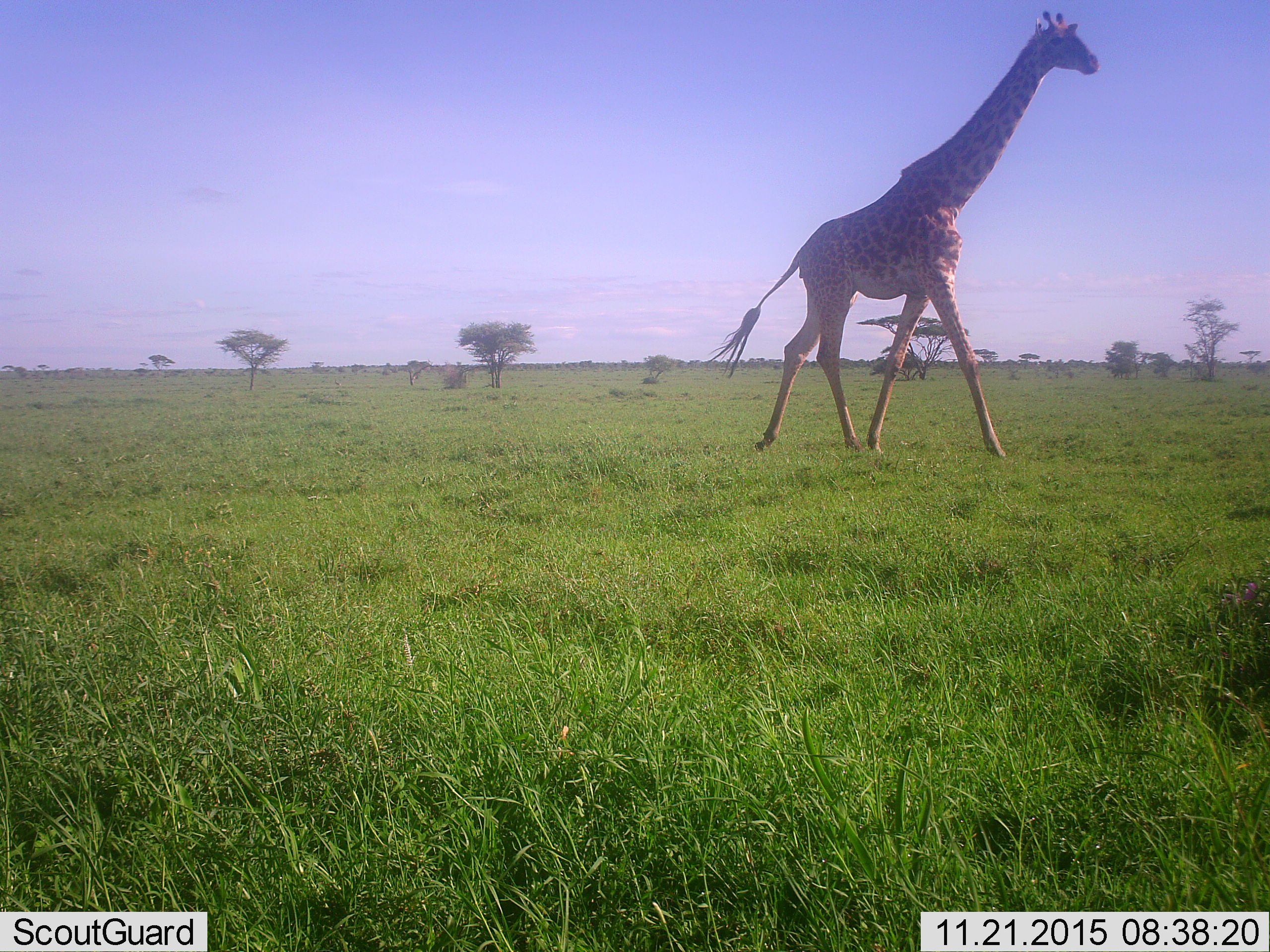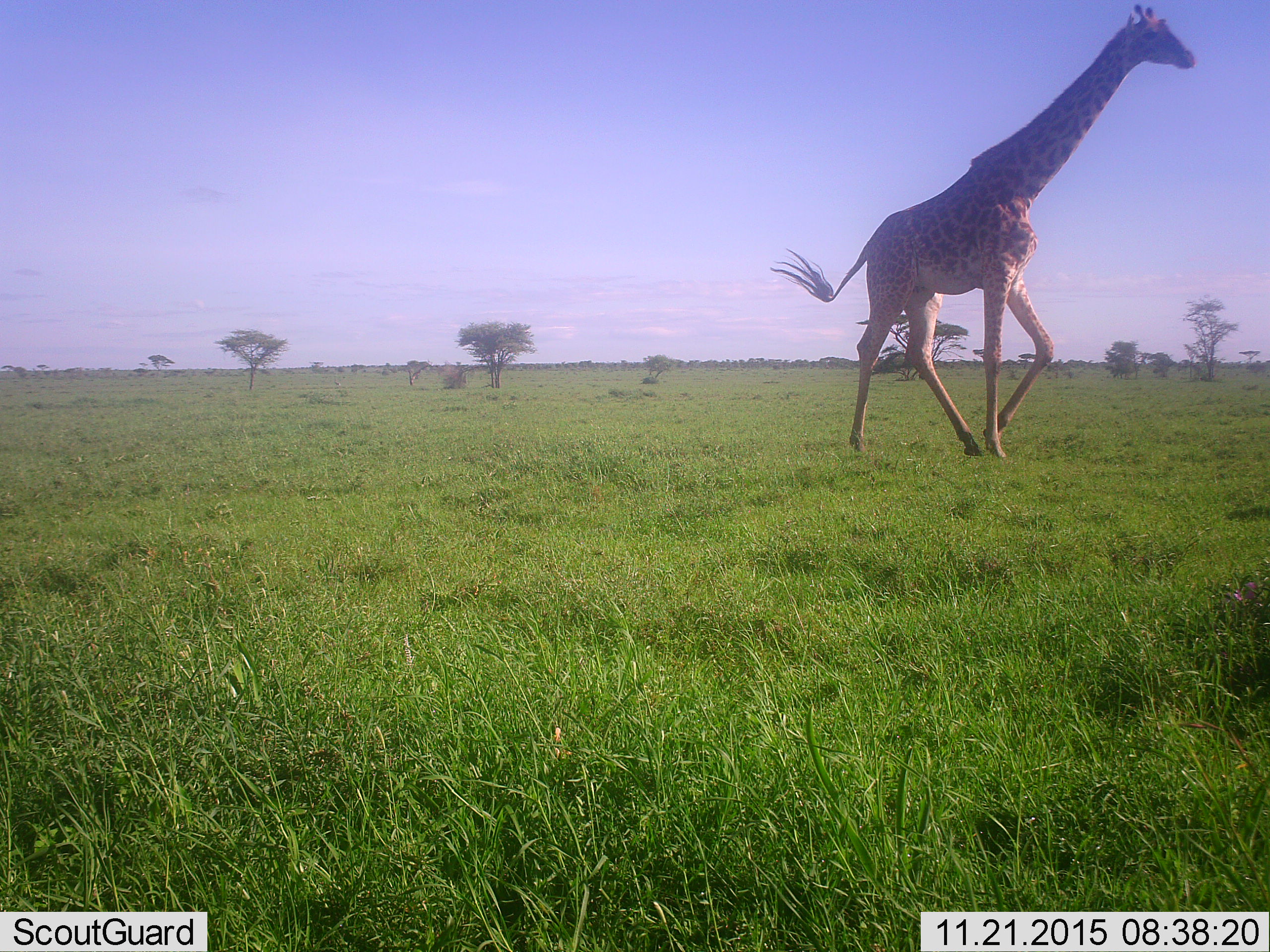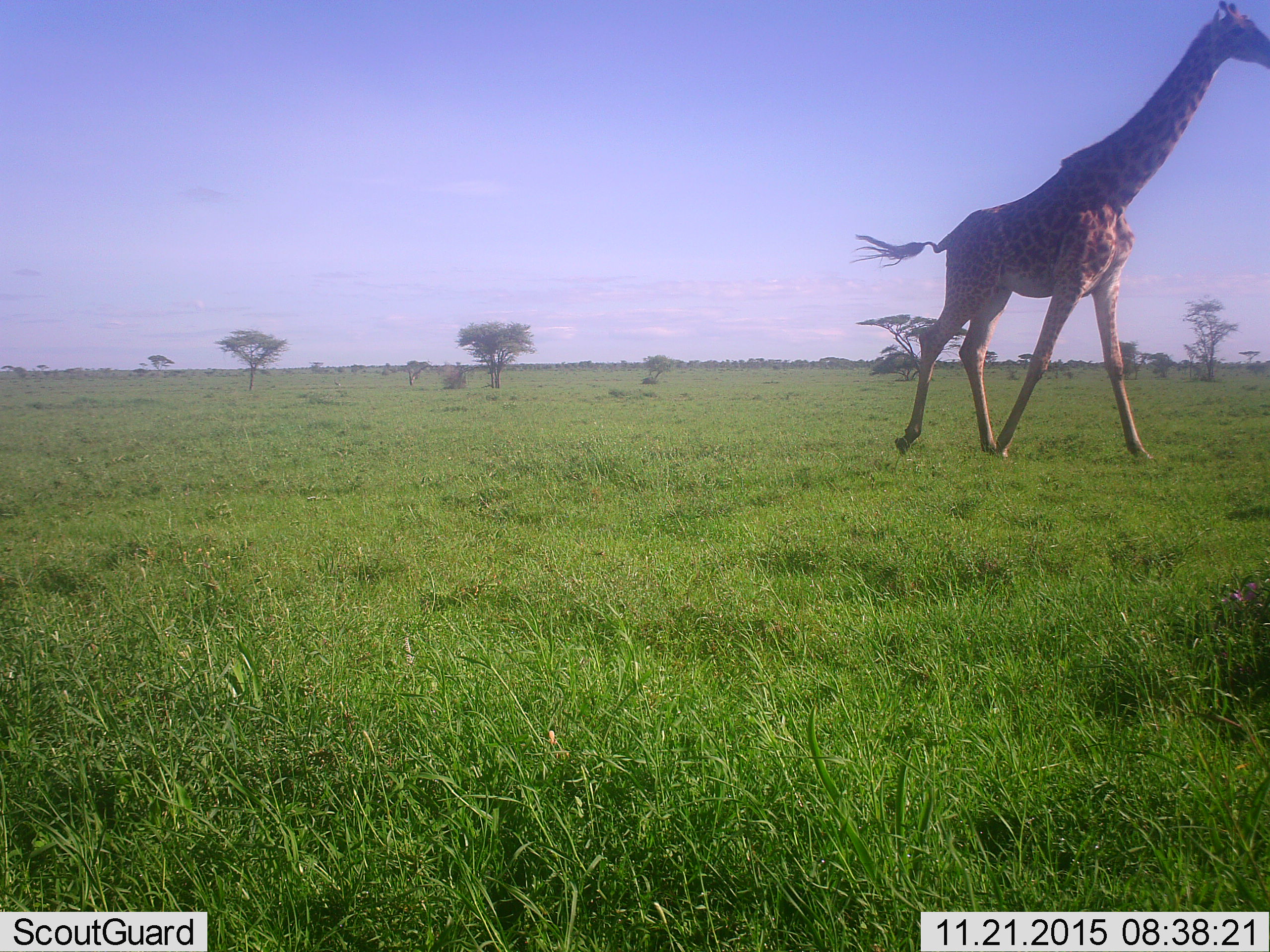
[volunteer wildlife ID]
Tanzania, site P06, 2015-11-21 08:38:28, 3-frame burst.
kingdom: Animalia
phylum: Chordata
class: Mammalia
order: Artiodactyla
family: Giraffidae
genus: Giraffa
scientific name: Giraffa camelopardalis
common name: giraffe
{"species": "giraffe (Giraffa camelopardalis)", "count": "1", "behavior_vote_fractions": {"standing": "11%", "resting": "0%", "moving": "100%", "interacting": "0%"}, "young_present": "0%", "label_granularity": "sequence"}